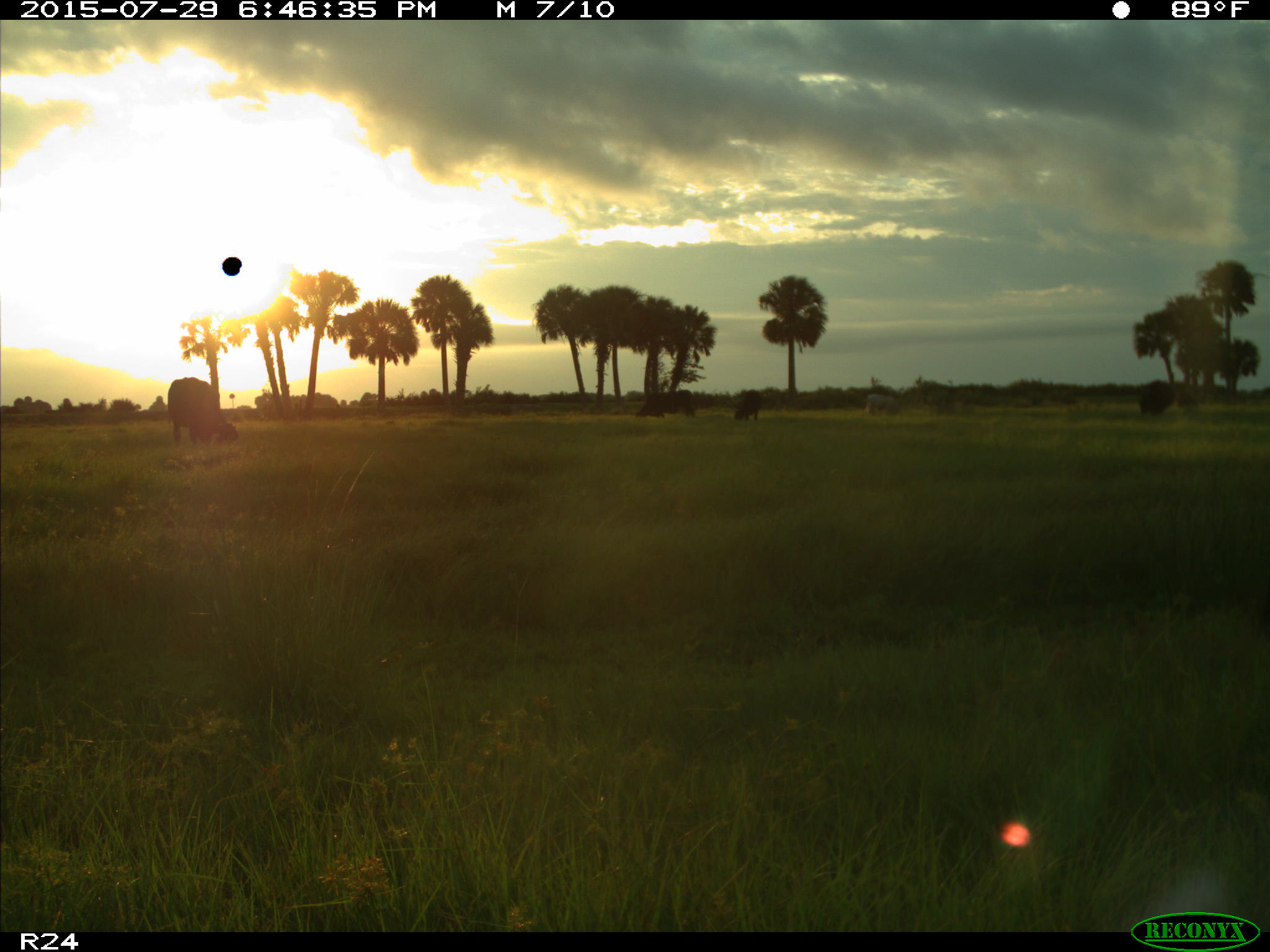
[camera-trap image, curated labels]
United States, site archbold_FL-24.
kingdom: Animalia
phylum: Chordata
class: Mammalia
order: Artiodactyla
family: Bovidae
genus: Bos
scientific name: Bos taurus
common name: domestic cow